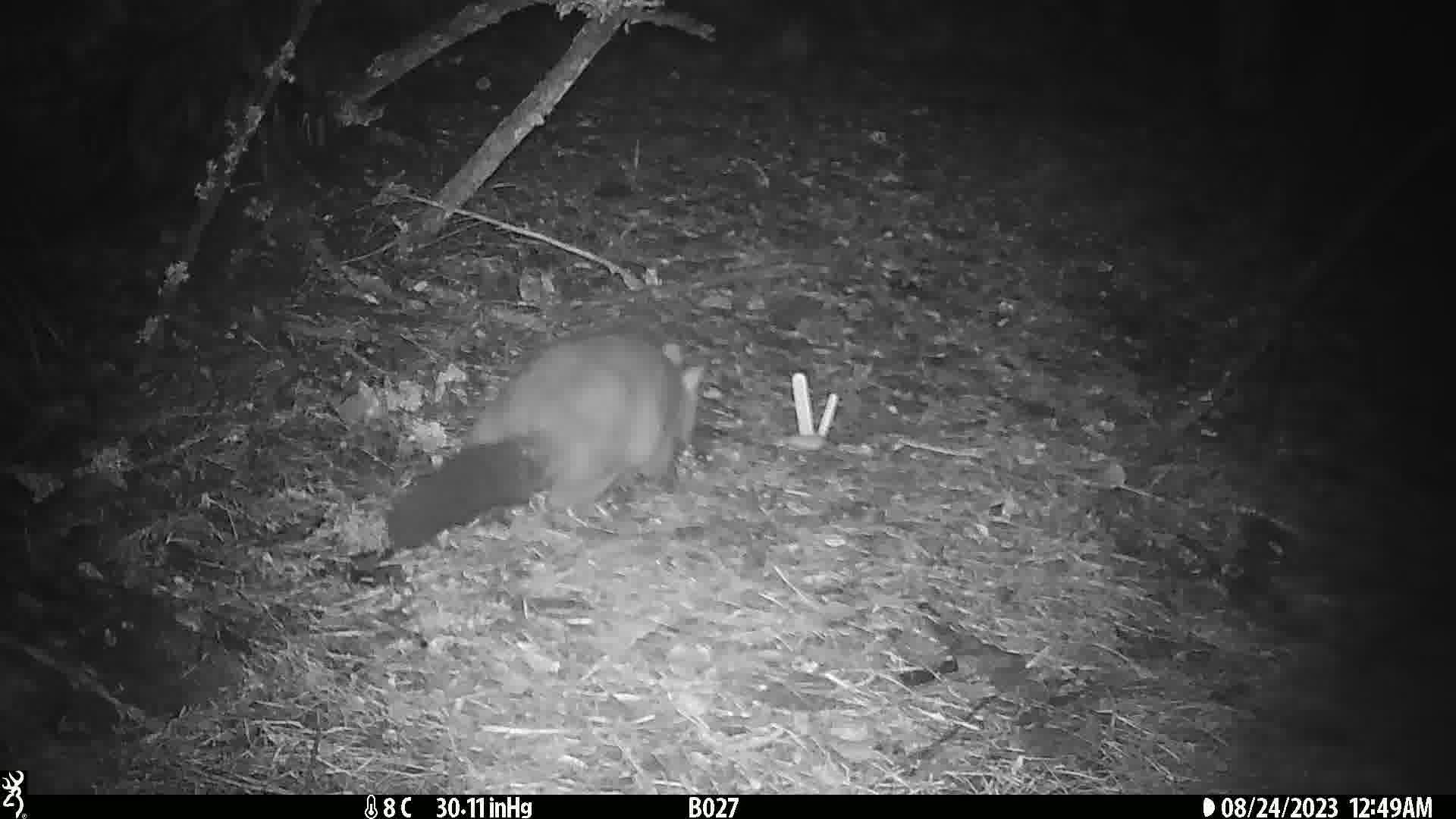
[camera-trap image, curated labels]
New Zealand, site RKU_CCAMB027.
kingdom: Animalia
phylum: Chordata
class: Mammalia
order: Diprotodontia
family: Phalangeridae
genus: Trichosurus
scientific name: Trichosurus vulpecula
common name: common brushtail possum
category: possum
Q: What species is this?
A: Possum (common brushtail possum) (Trichosurus vulpecula).